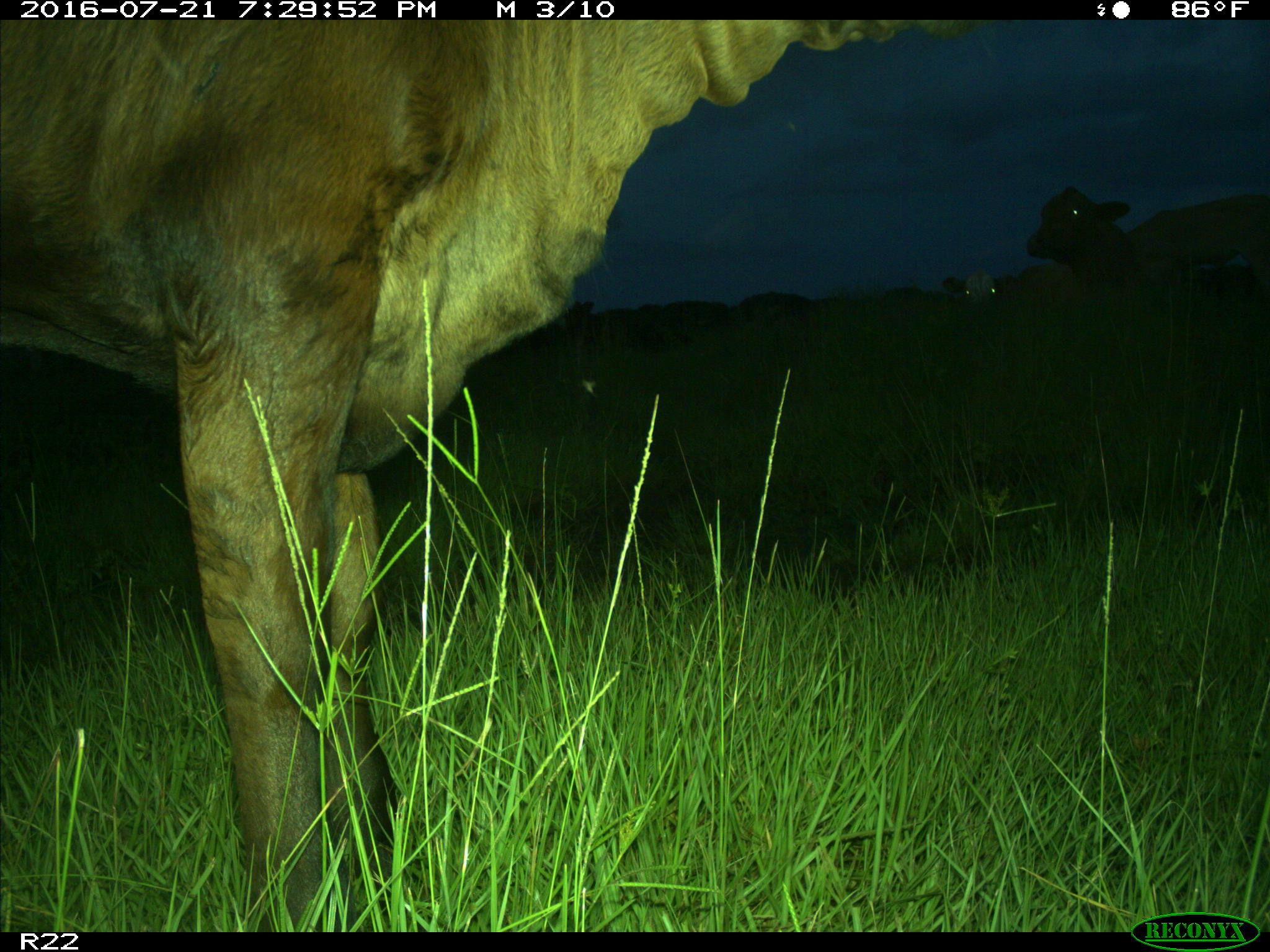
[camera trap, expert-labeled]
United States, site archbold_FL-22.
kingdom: Animalia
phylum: Chordata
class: Mammalia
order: Artiodactyla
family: Bovidae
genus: Bos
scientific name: Bos taurus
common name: domestic cow